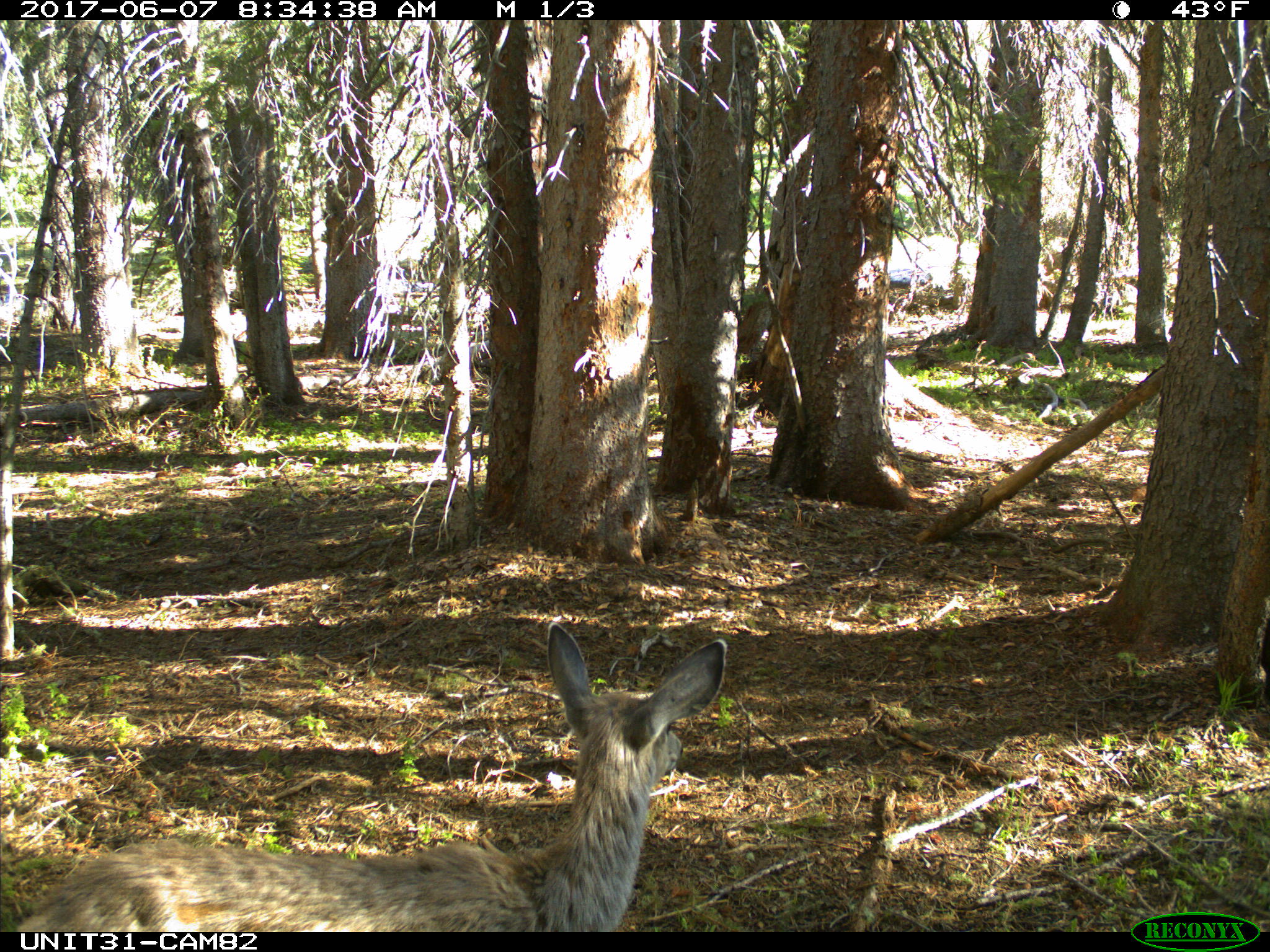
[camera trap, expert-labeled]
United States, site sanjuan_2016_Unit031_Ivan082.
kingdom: Animalia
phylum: Chordata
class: Mammalia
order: Artiodactyla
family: Cervidae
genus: Odocoileus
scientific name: Odocoileus hemionus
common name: mule deer